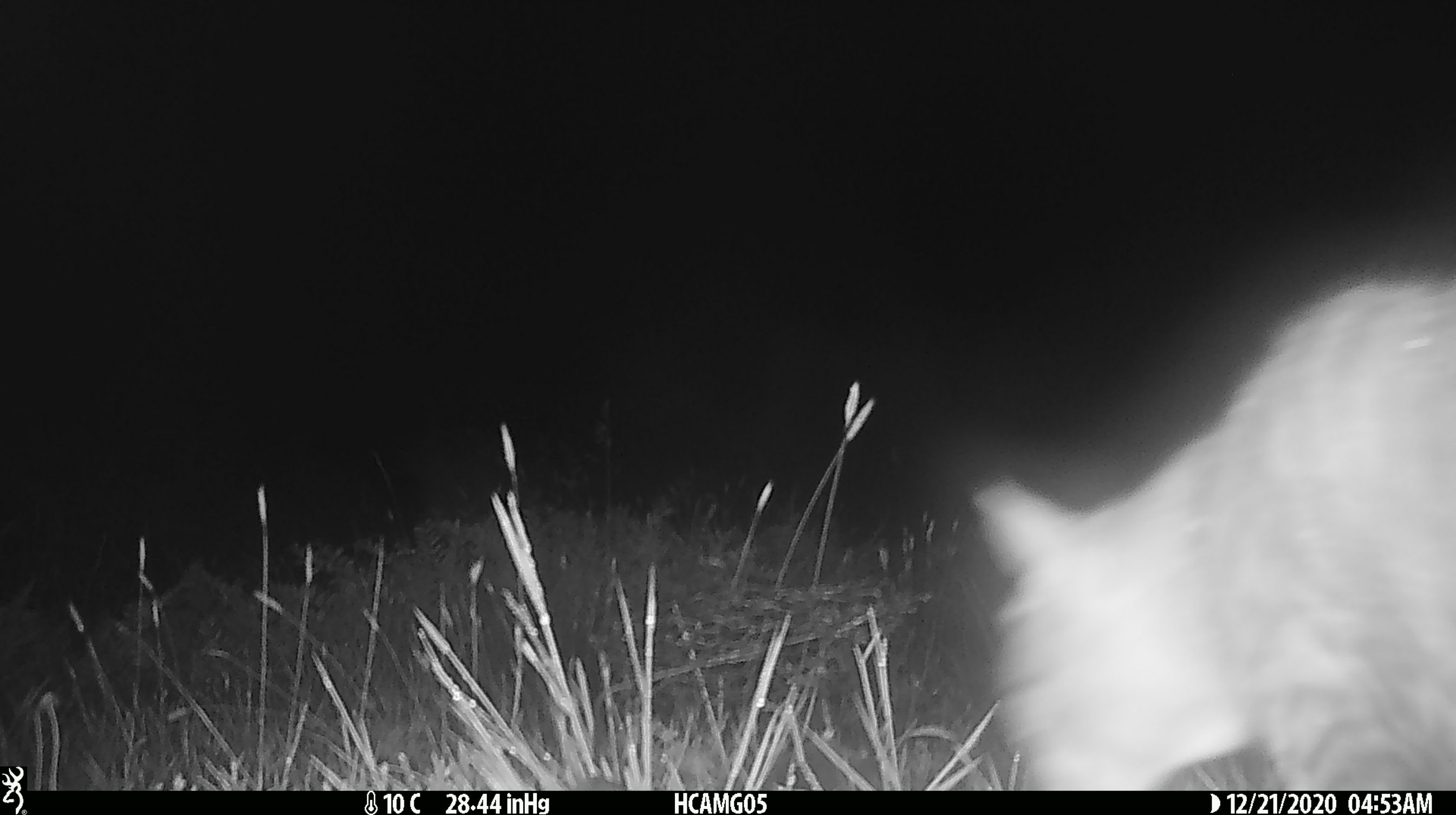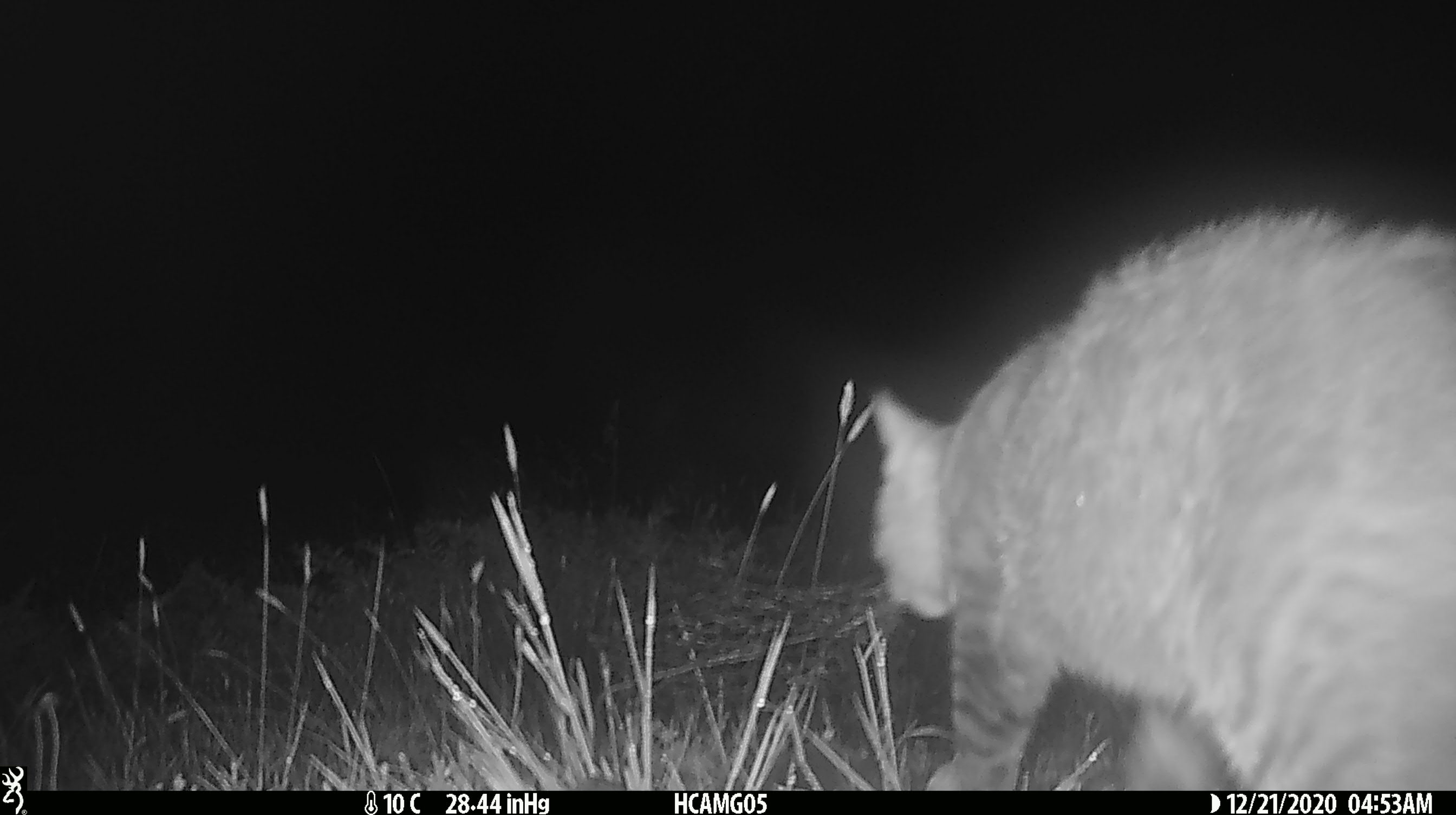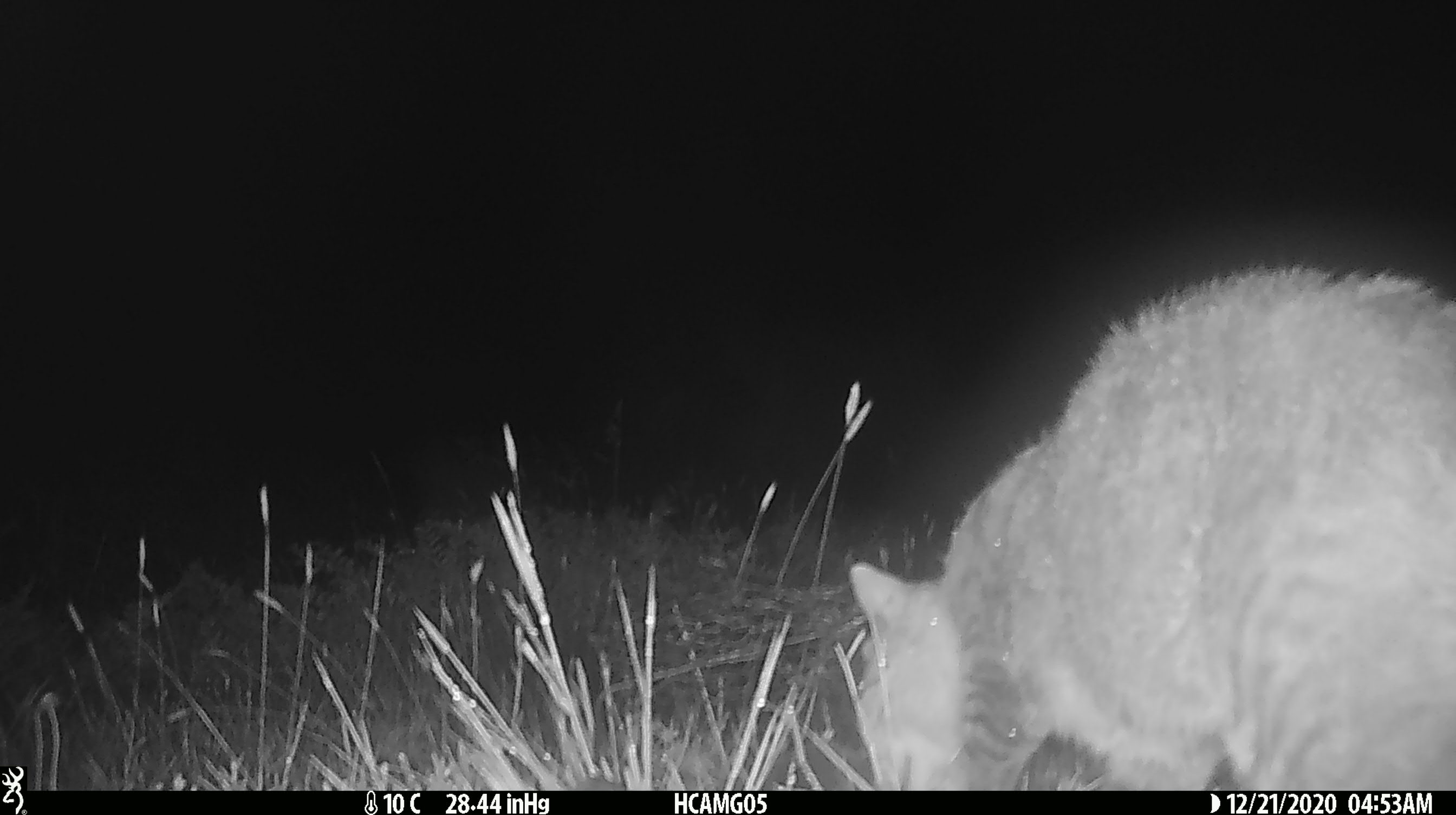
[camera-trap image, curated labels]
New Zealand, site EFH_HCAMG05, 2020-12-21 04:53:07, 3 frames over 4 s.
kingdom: Animalia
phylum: Chordata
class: Mammalia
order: Carnivora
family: Felidae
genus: Felis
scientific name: Felis catus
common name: domestic cat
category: cat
Cat (domestic cat) (Felis catus).